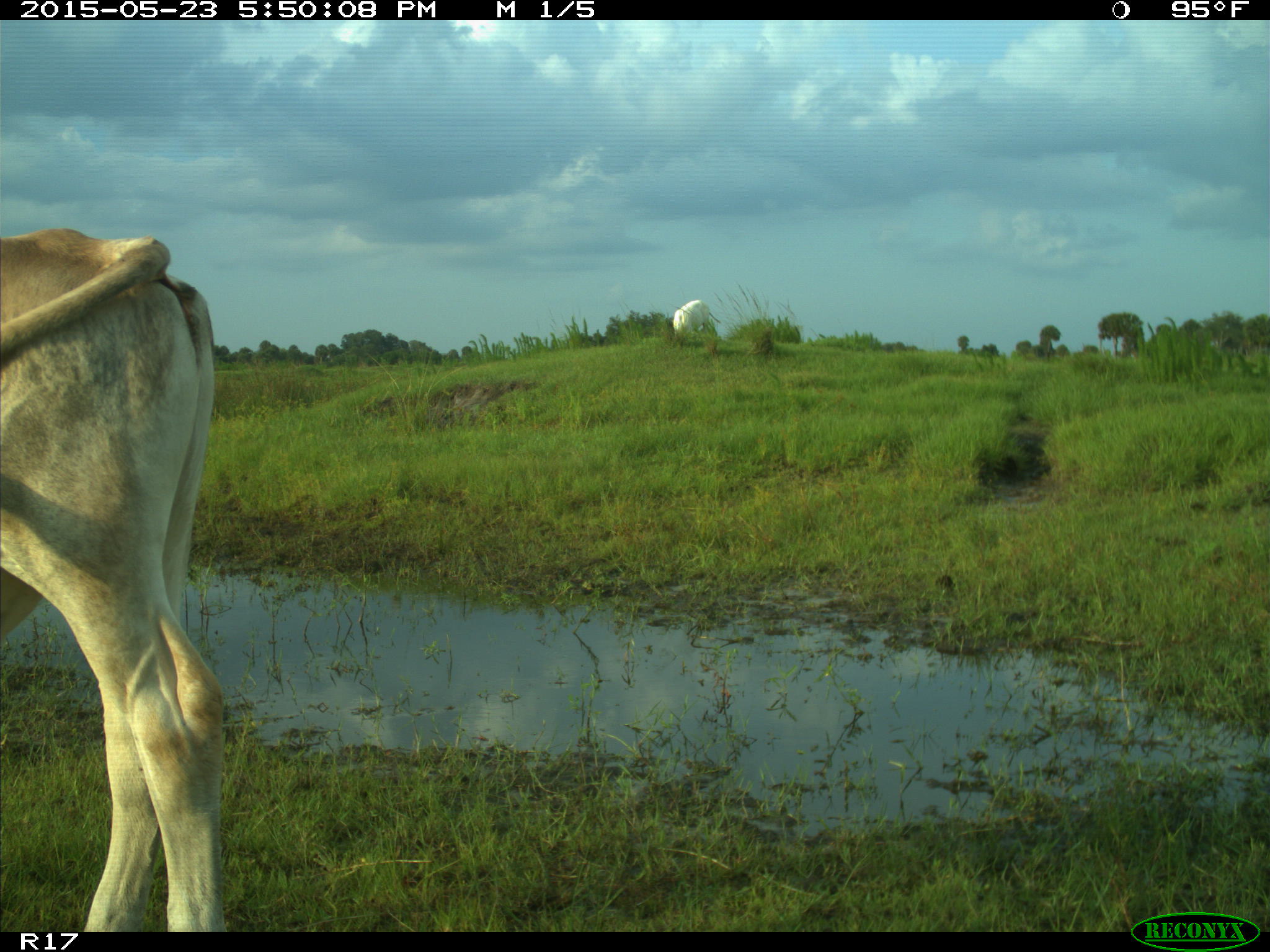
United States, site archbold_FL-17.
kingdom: Animalia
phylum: Chordata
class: Mammalia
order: Artiodactyla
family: Bovidae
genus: Bos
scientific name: Bos taurus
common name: domestic cow